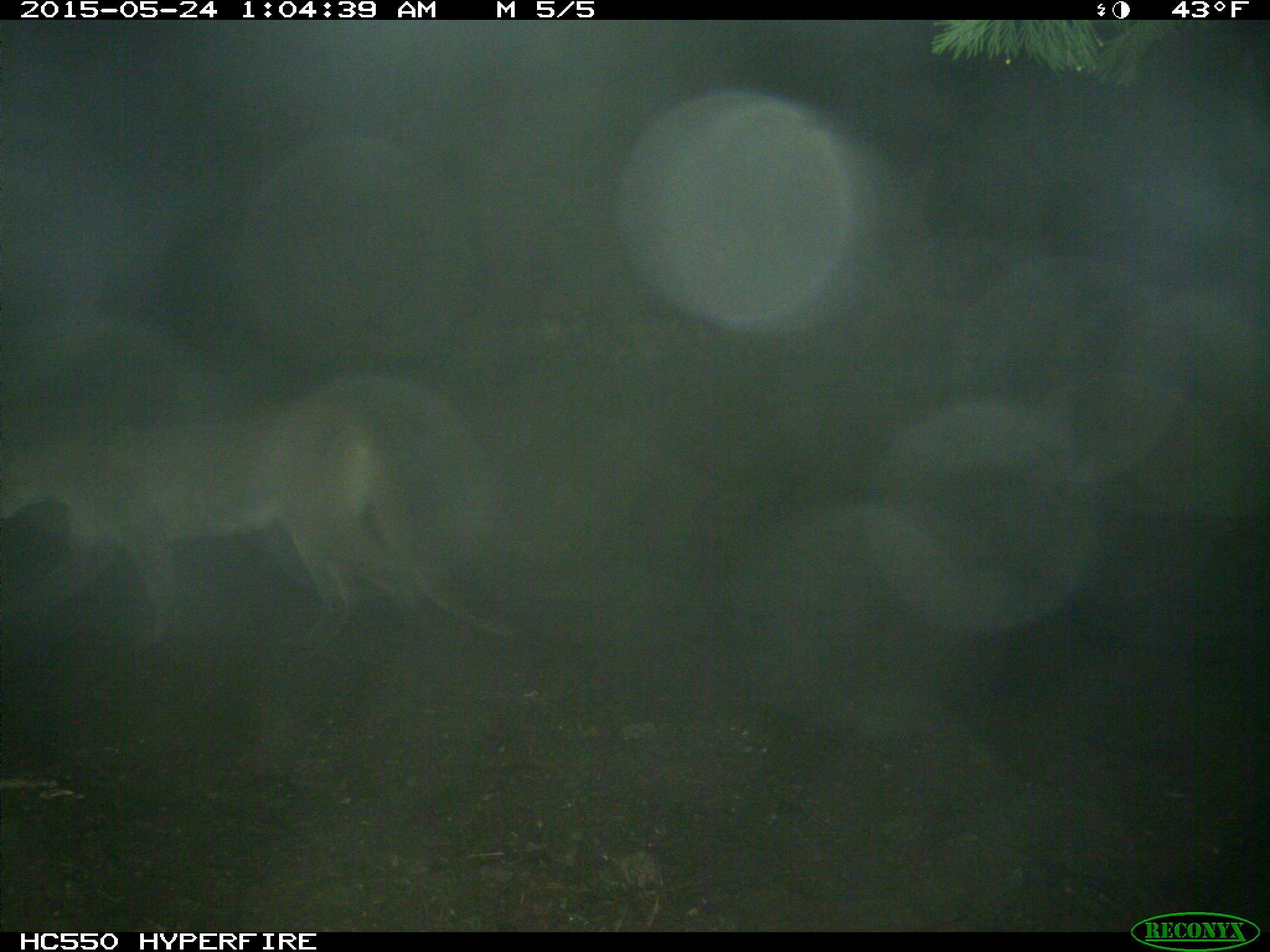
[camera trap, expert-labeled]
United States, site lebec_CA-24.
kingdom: Animalia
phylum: Chordata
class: Mammalia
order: Carnivora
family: Felidae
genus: Puma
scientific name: Puma concolor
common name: mountain lion